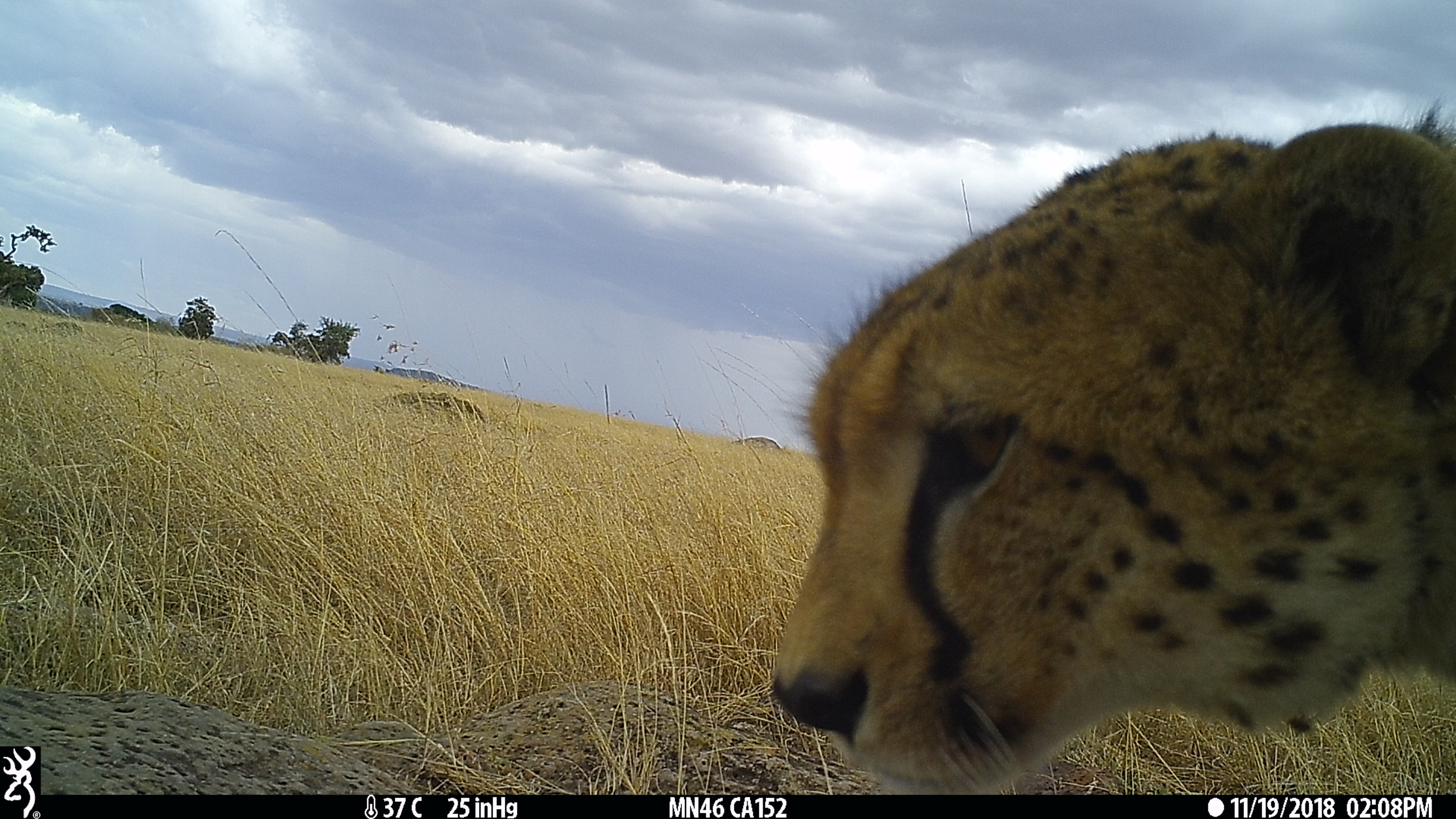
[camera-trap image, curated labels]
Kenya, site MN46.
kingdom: Animalia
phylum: Chordata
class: Mammalia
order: Carnivora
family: Felidae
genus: Acinonyx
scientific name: Acinonyx jubatus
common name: cheetah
Cheetah (Acinonyx jubatus).